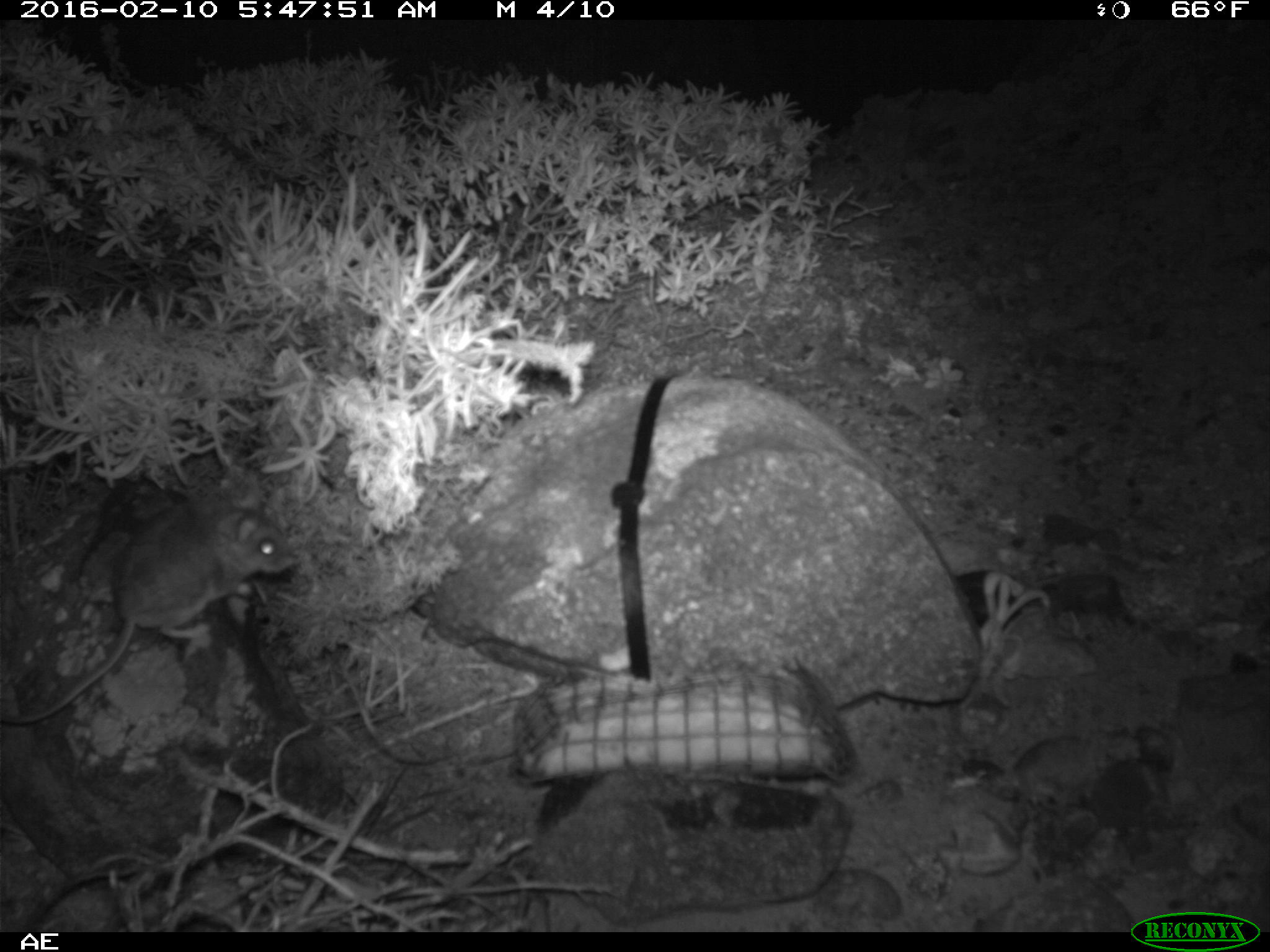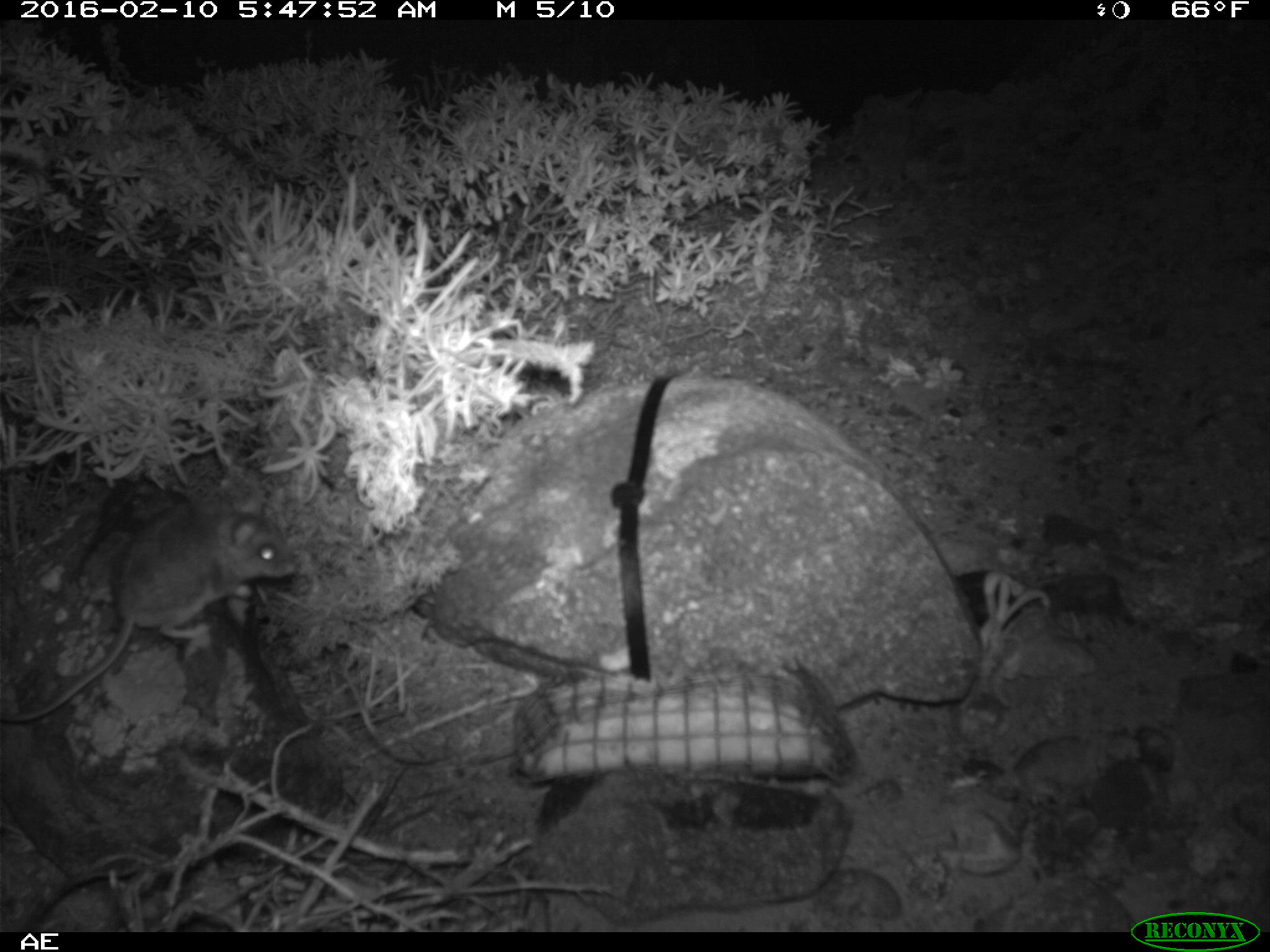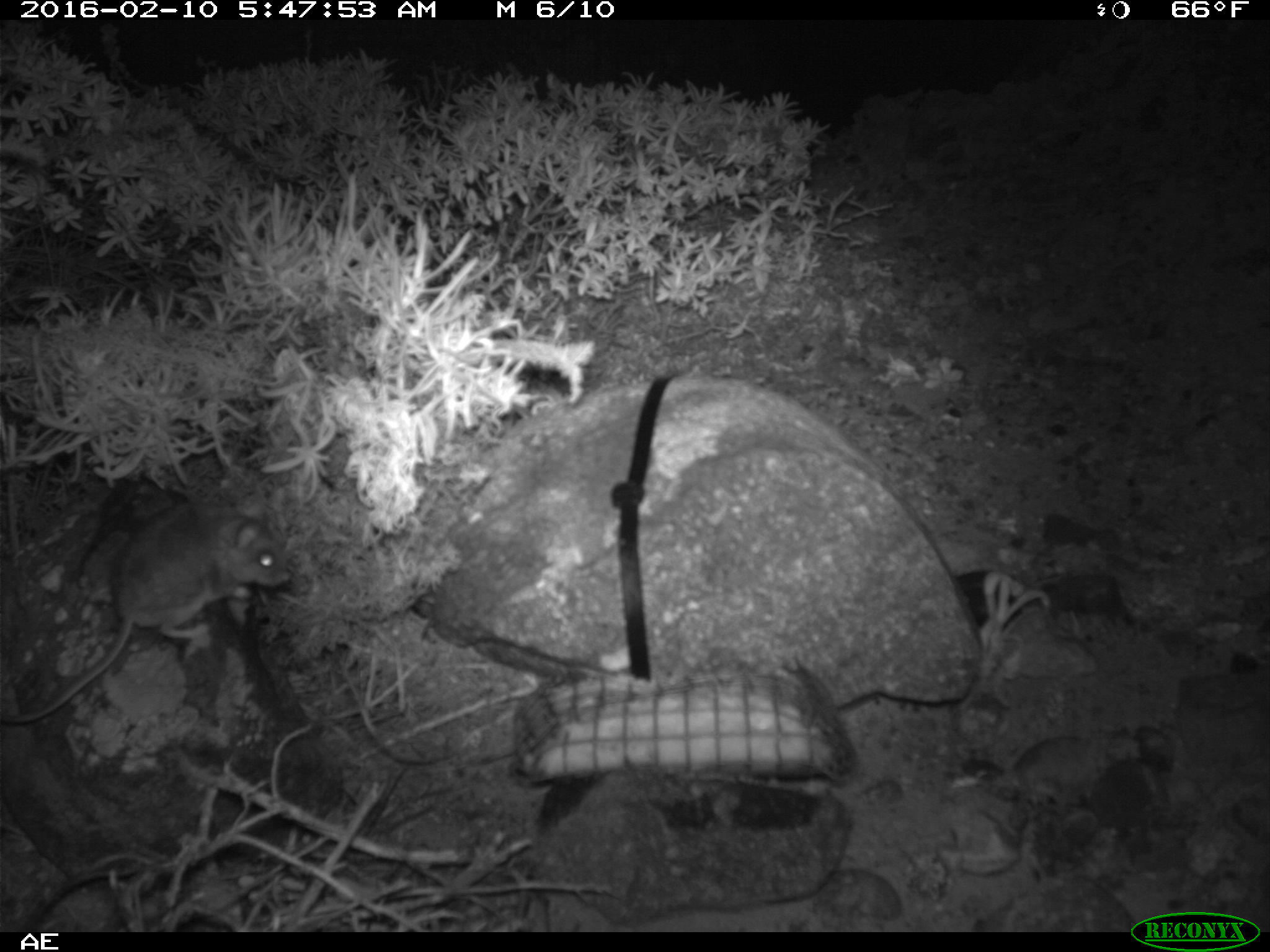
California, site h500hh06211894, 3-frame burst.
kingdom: Animalia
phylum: Chordata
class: Mammalia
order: Rodentia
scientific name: Rodentia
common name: rodent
Rodent (Rodentia).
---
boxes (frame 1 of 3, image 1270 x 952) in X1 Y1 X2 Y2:
rodent: 0 491 298 730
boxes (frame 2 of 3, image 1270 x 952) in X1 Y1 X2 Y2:
rodent: 0 488 296 723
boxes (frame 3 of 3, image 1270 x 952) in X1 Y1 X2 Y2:
rodent: 0 494 290 722